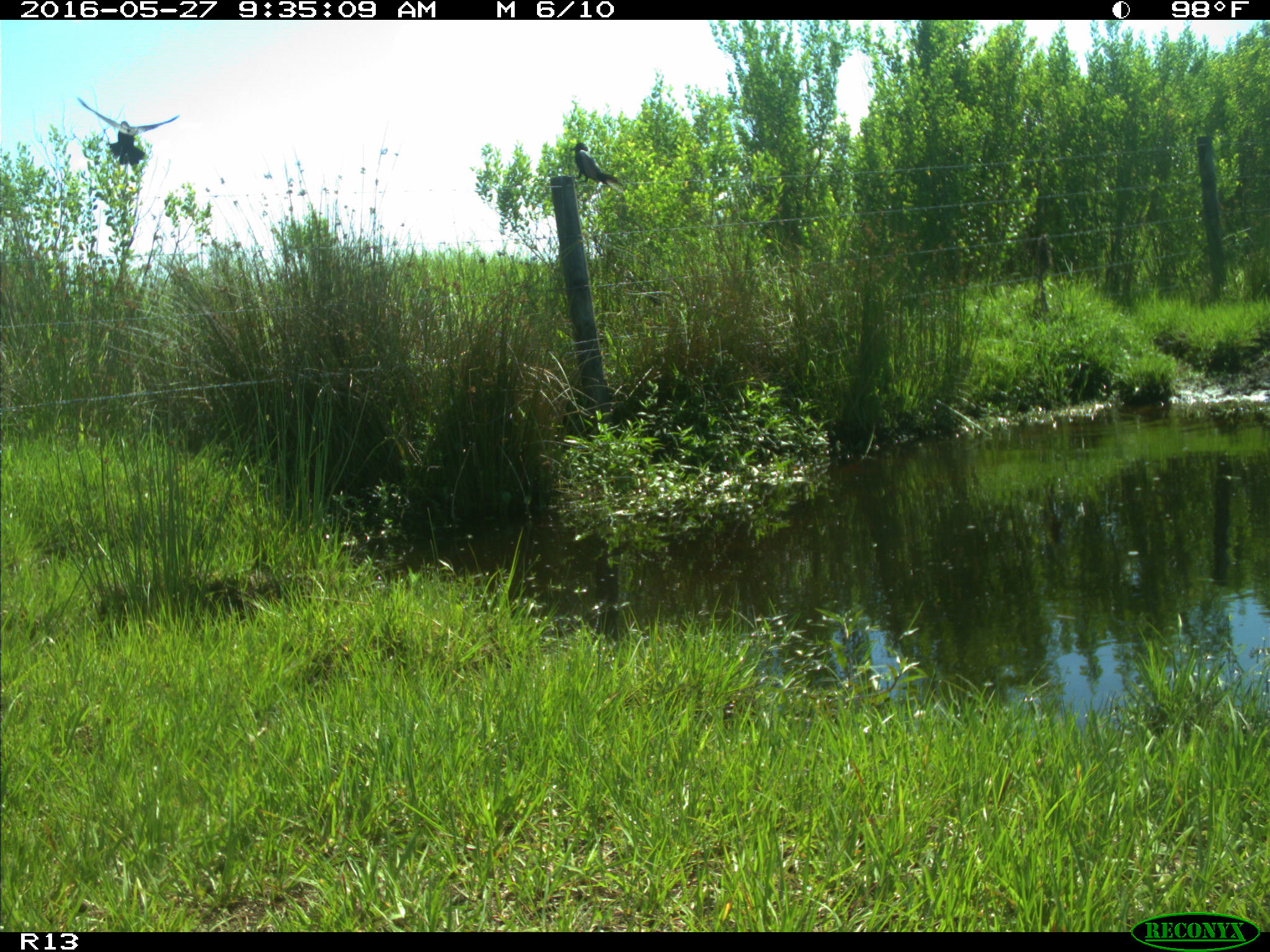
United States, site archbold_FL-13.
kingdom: Animalia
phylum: Chordata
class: Aves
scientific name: Aves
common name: birds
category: unidentified bird